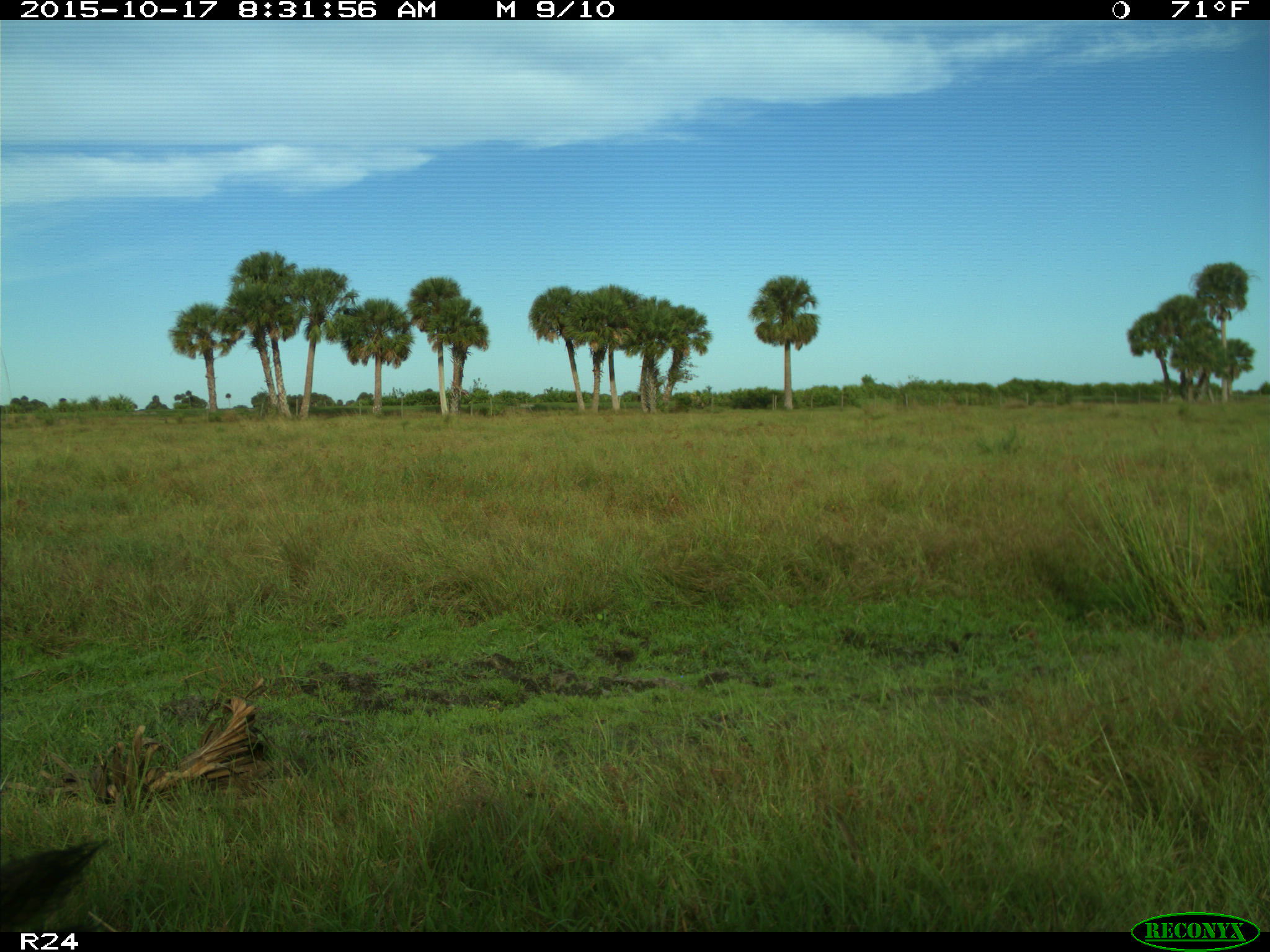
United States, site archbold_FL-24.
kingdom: Animalia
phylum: Chordata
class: Mammalia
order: Artiodactyla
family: Suidae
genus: Sus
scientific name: Sus scrofa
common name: wild boar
Sus scrofa (wild boar).